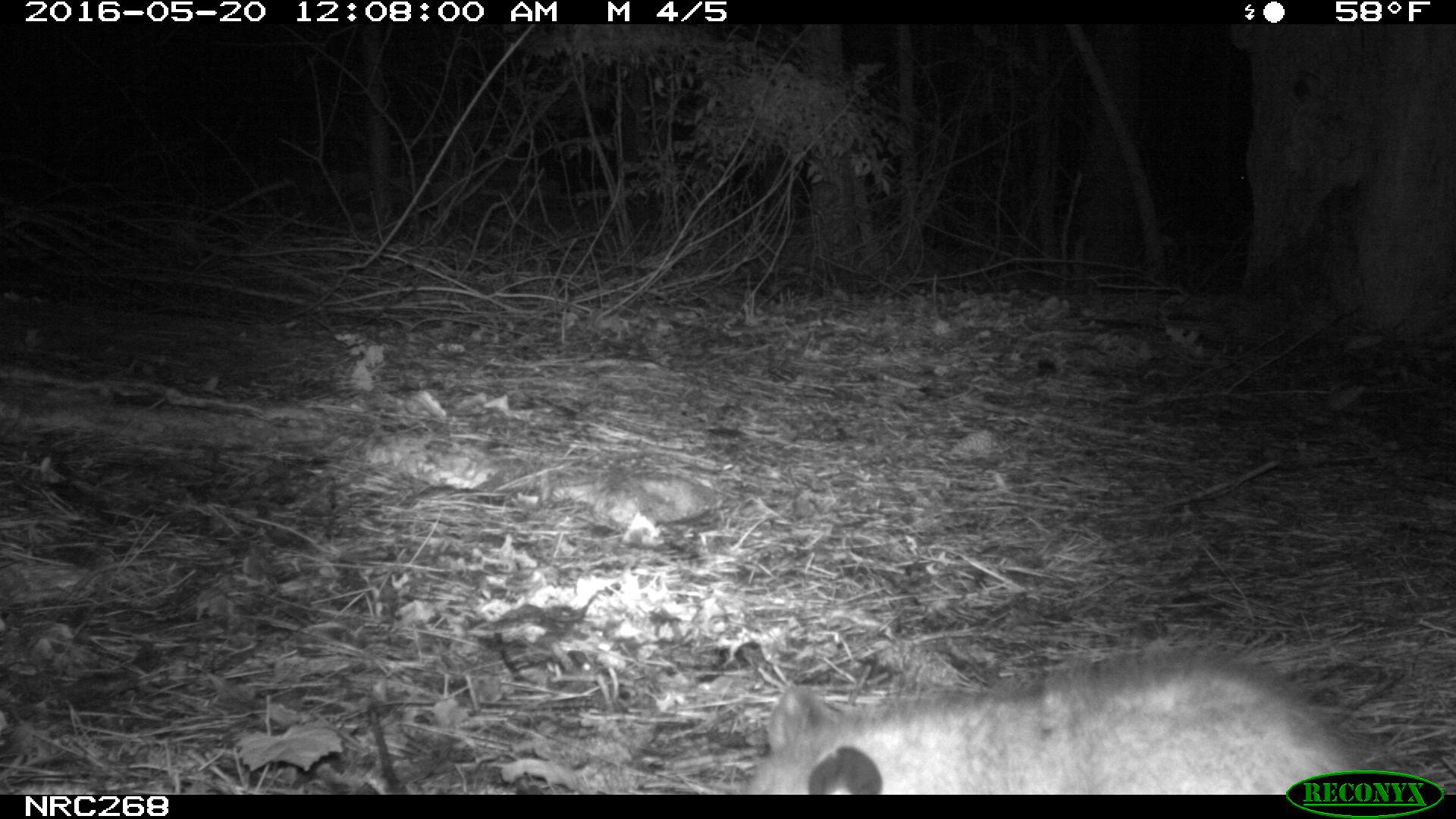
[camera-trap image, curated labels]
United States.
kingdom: Animalia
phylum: Chordata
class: Mammalia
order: Didelphimorphia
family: Didelphidae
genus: Didelphis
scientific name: Didelphis virginiana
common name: virginia opossum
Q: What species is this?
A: Virginia Opossum (Didelphis virginiana).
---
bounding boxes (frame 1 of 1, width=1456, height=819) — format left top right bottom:
Virginia Opossum: 726 642 1409 796